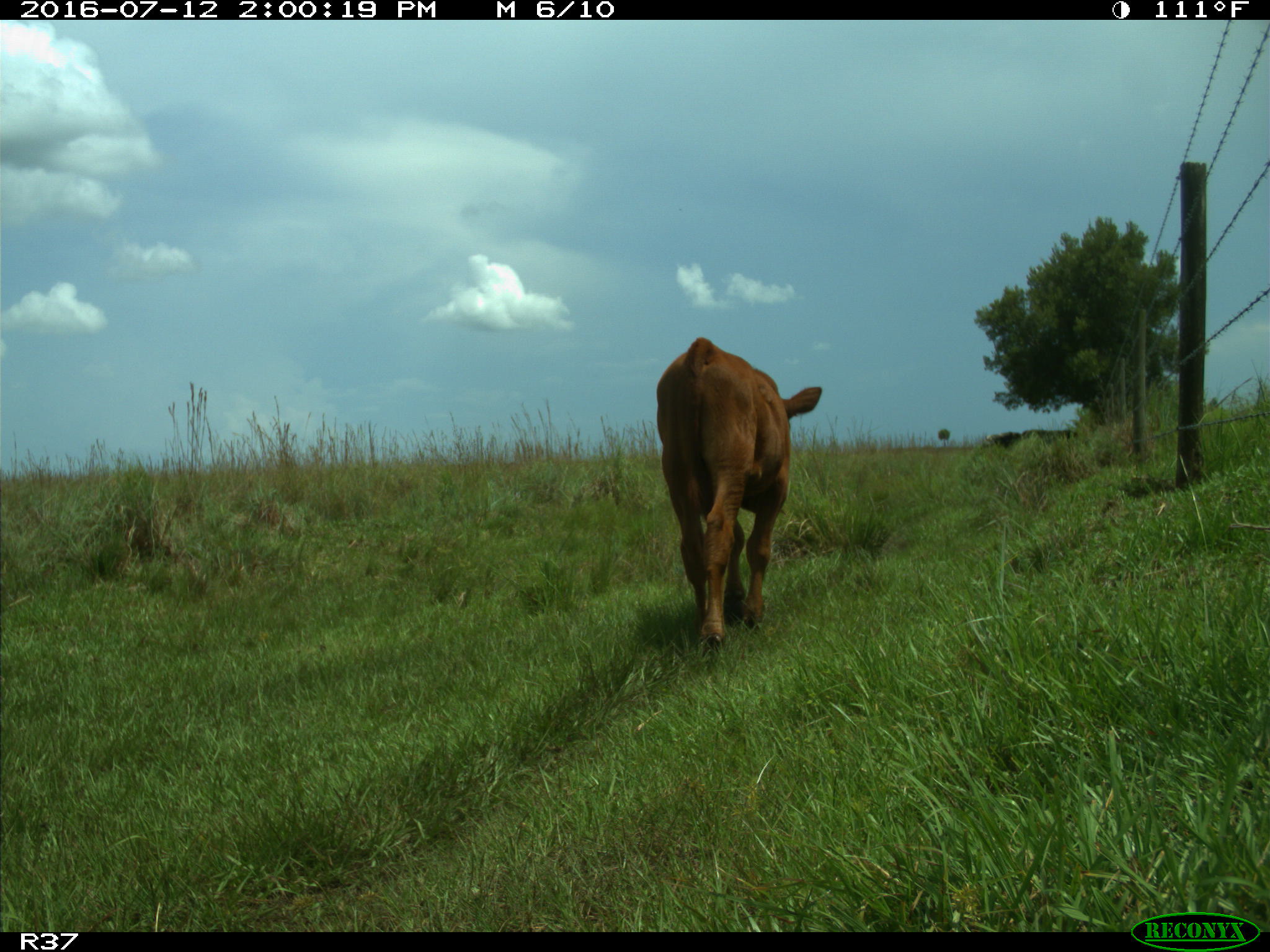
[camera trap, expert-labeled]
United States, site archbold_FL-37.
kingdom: Animalia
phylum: Chordata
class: Mammalia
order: Artiodactyla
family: Bovidae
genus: Bos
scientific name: Bos taurus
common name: domestic cow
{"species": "Bos taurus (domestic cow)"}